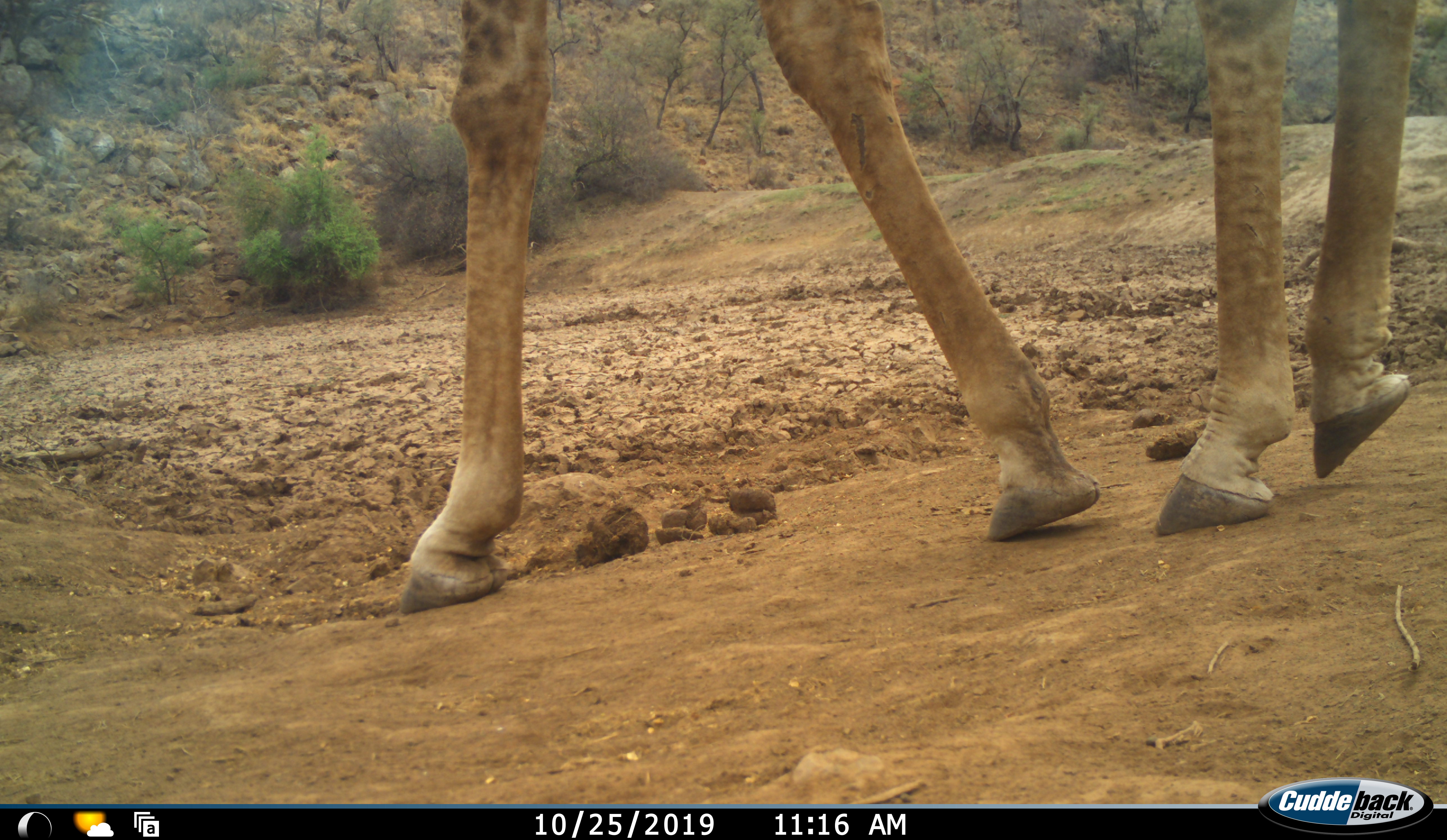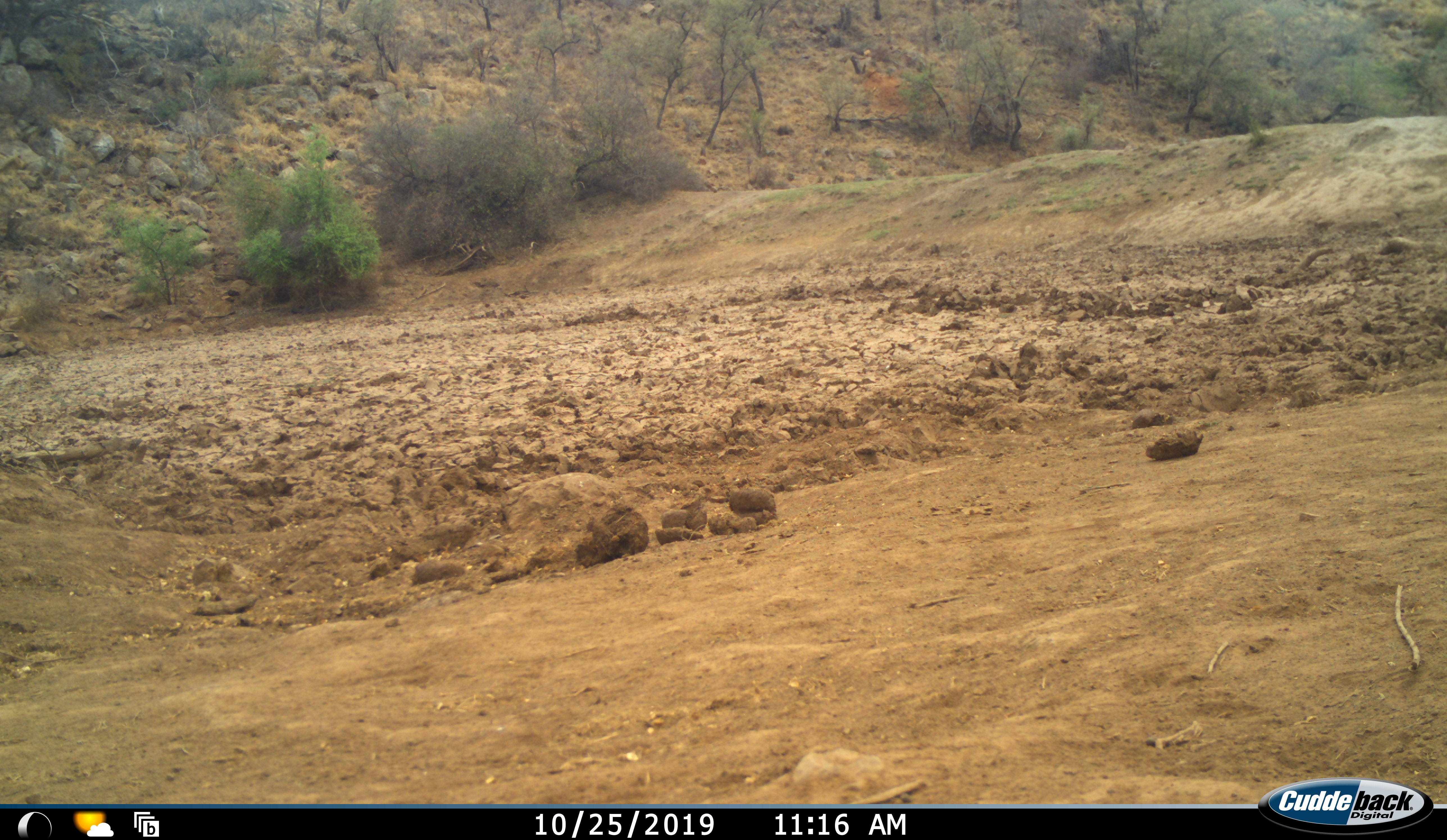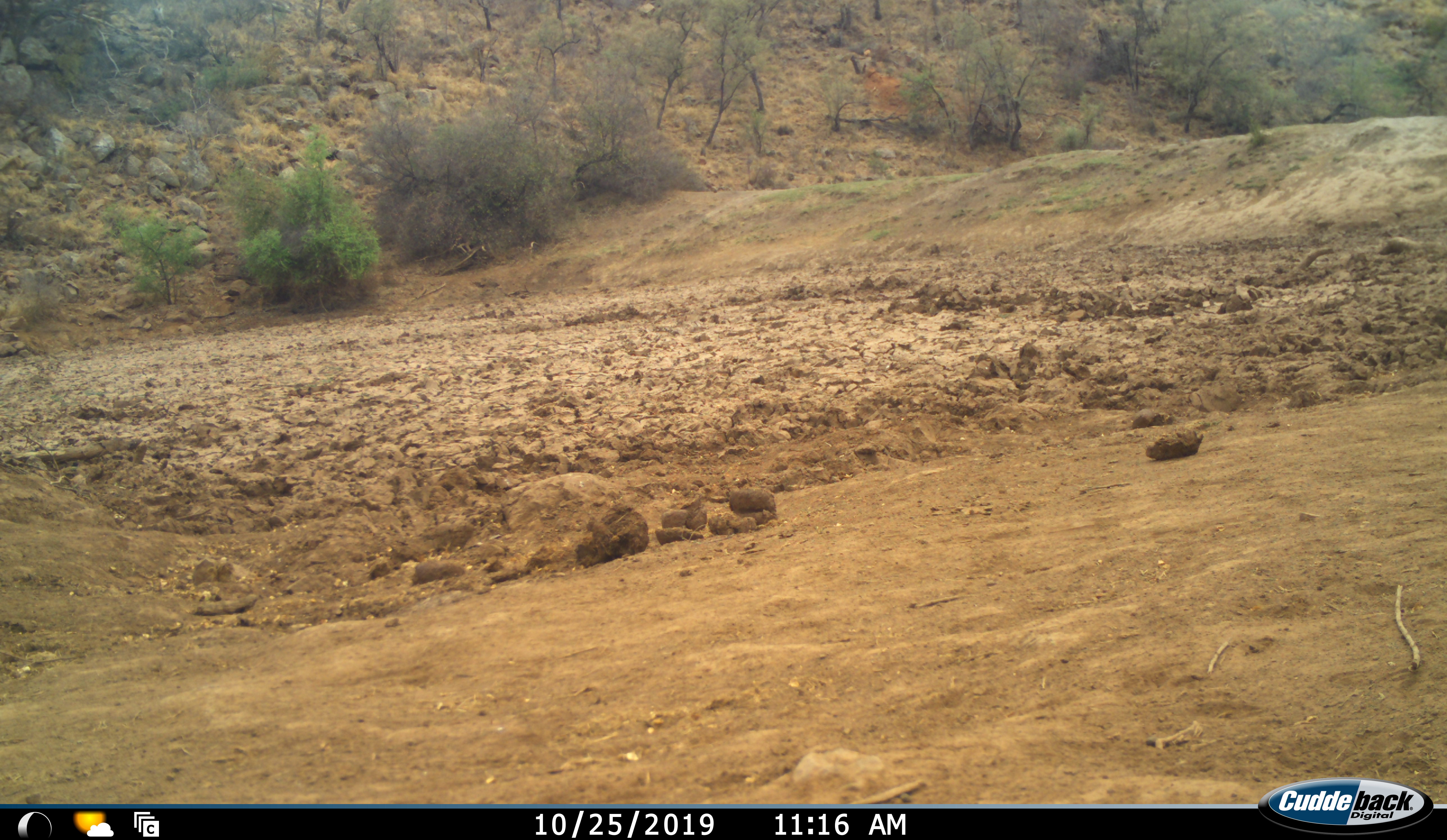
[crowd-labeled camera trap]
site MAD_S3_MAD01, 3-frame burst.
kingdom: Animalia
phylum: Chordata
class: Mammalia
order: Artiodactyla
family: Giraffidae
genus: Giraffa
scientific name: Giraffa camelopardalis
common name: giraffe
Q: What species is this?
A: Giraffe (Giraffa camelopardalis).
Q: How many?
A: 1.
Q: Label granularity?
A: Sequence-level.